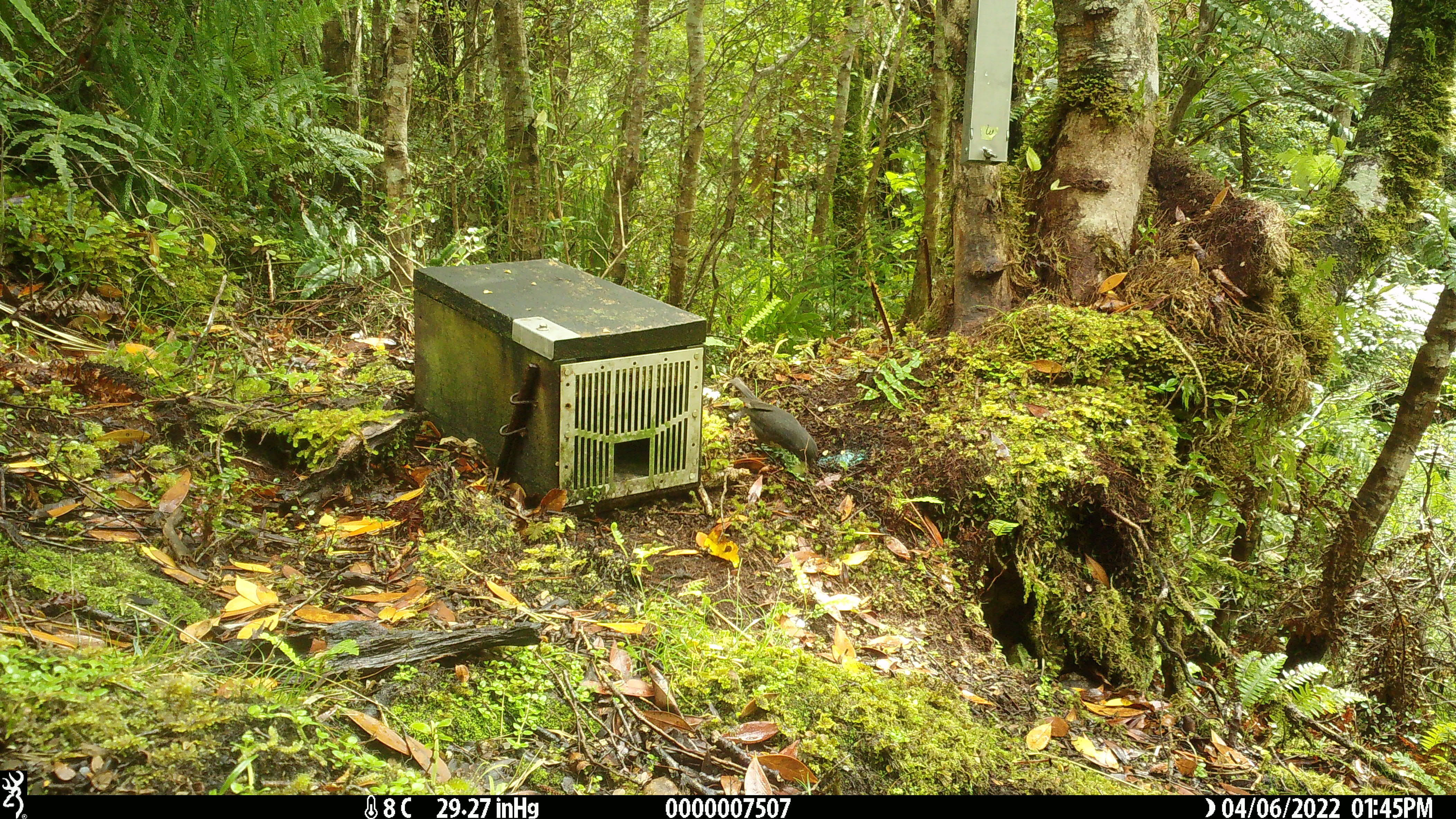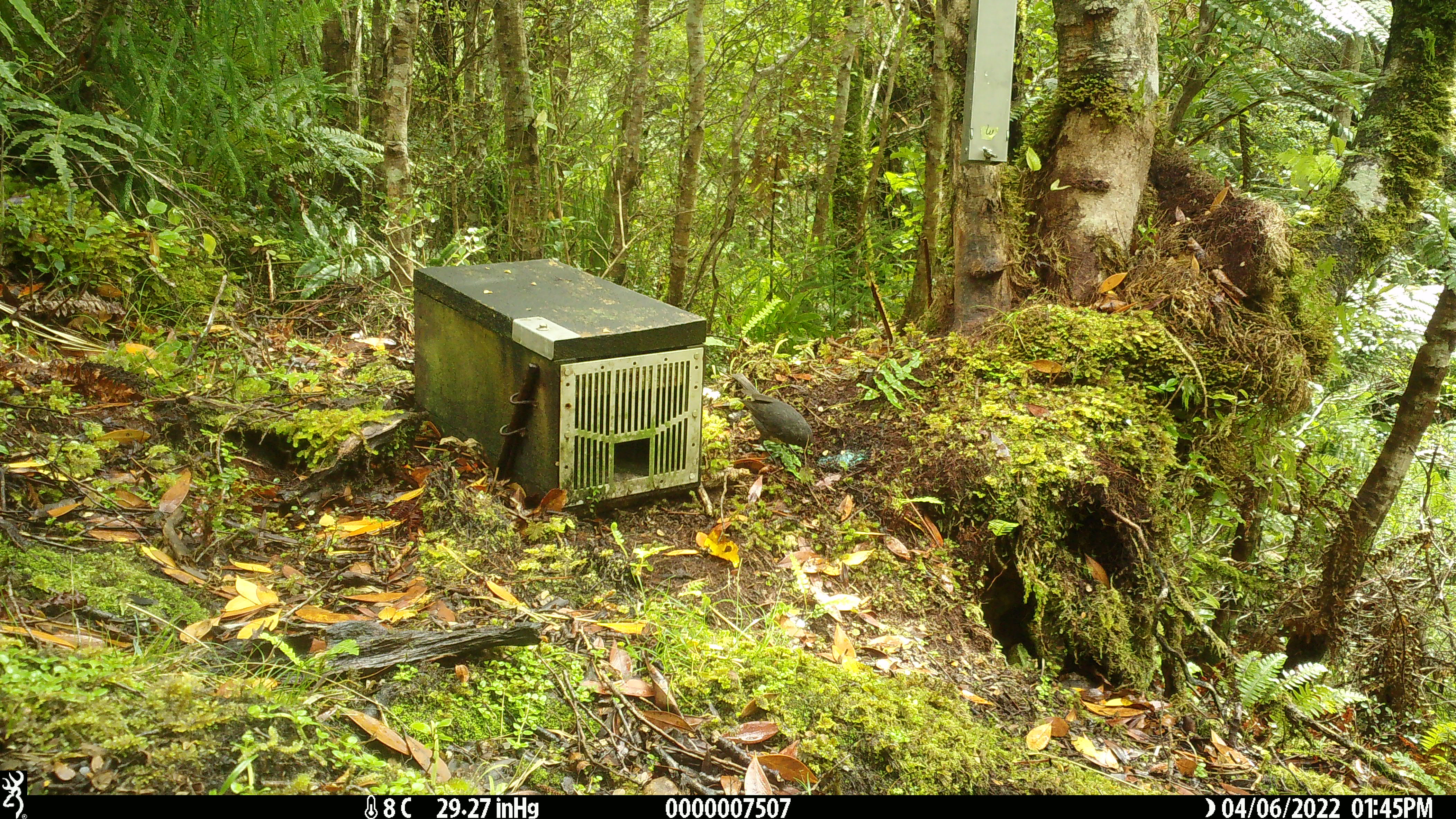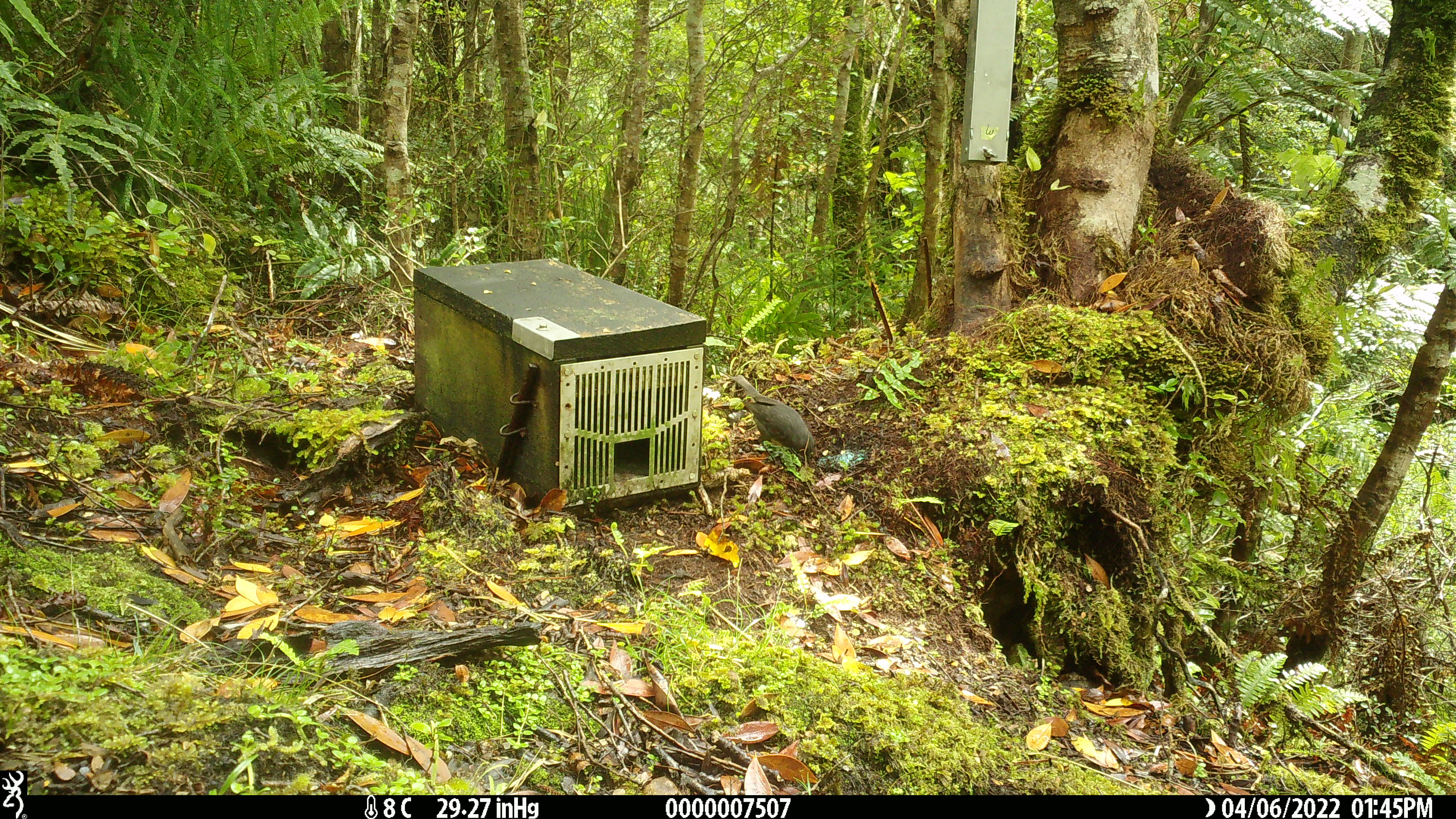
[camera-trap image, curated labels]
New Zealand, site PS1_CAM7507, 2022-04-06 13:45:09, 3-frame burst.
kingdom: Animalia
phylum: Chordata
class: Aves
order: Passeriformes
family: Petroicidae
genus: Petroica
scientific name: Petroica australis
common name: new zealand robin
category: robin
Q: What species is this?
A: Robin (new zealand robin) (Petroica australis).